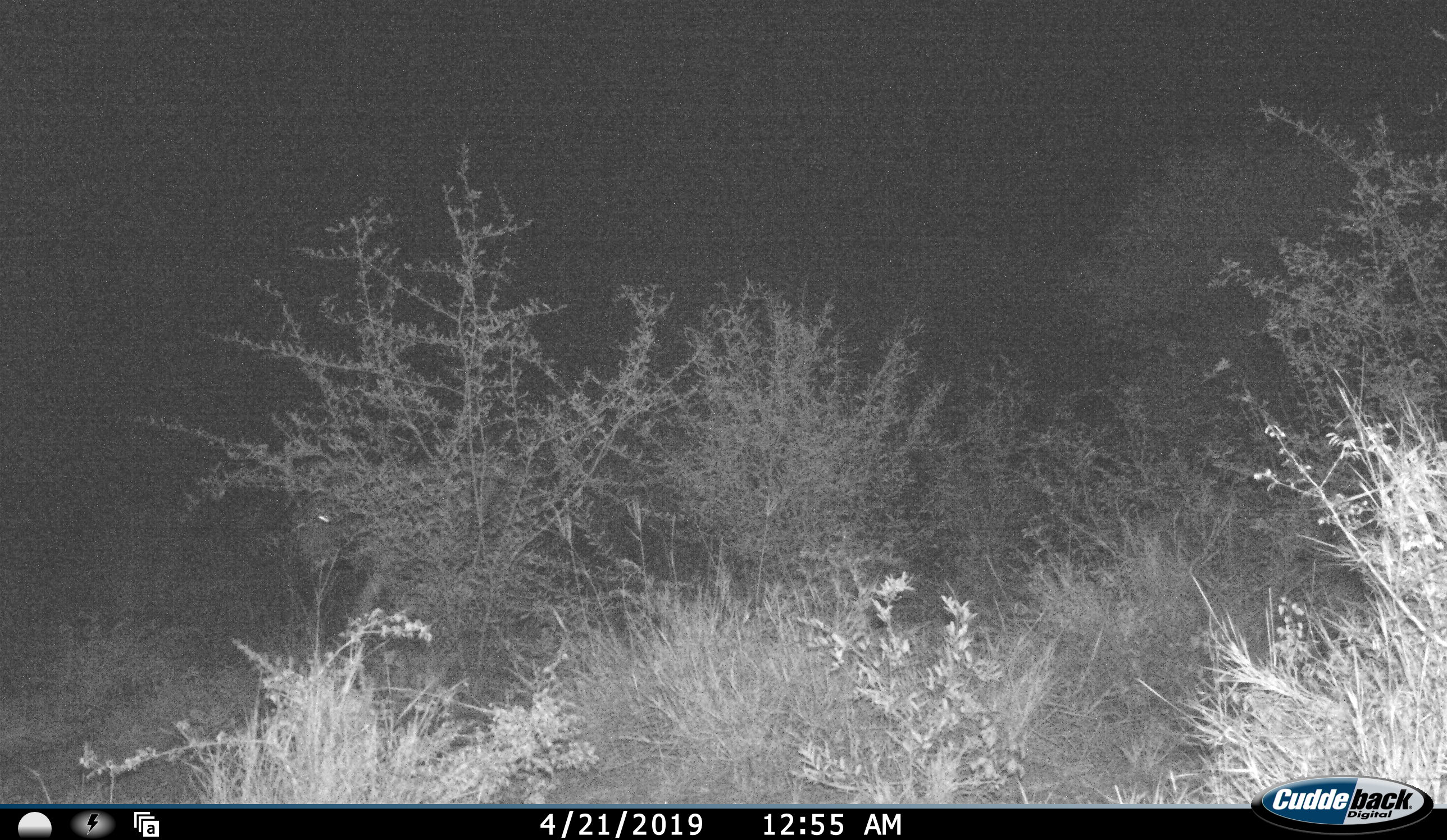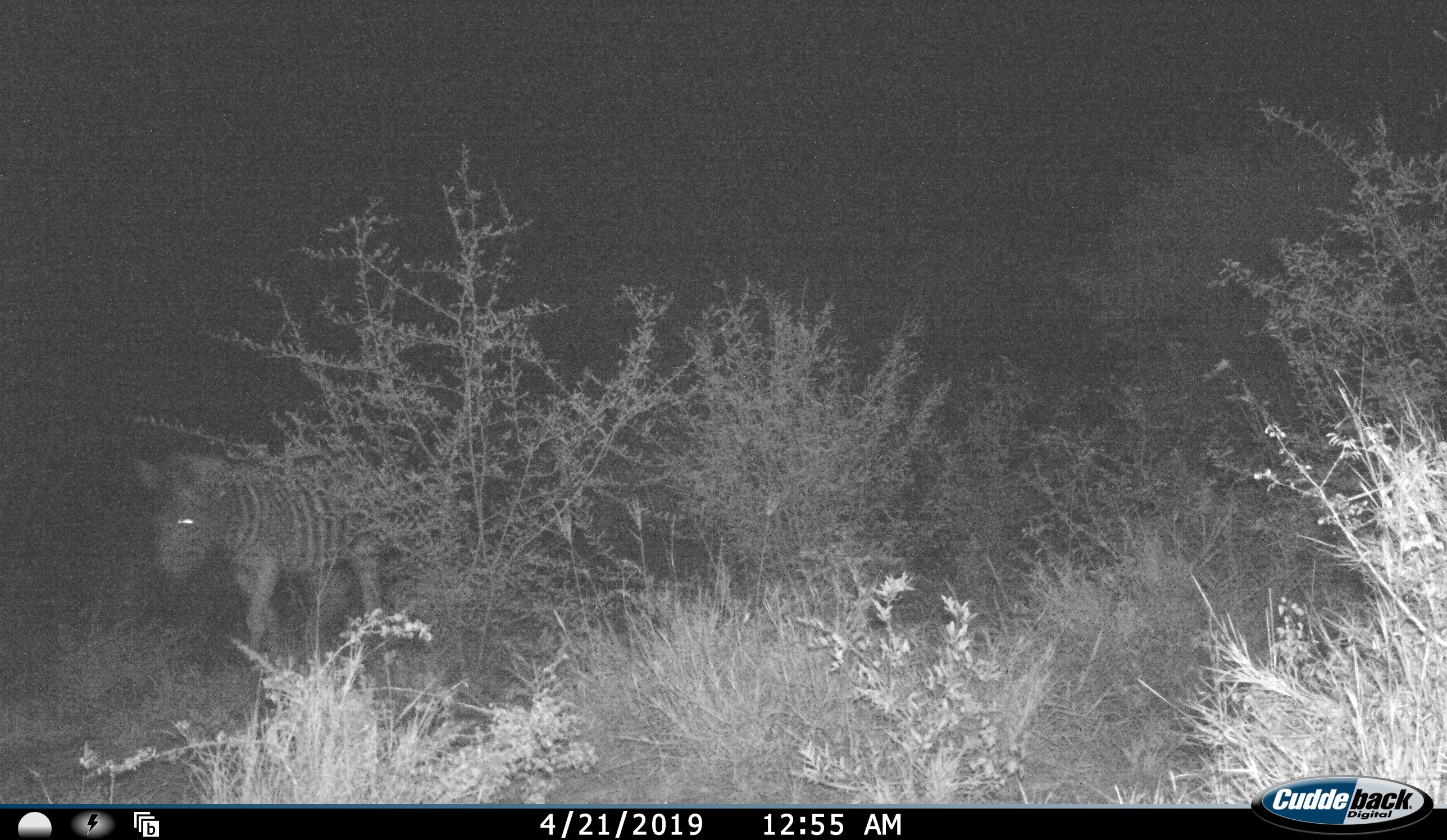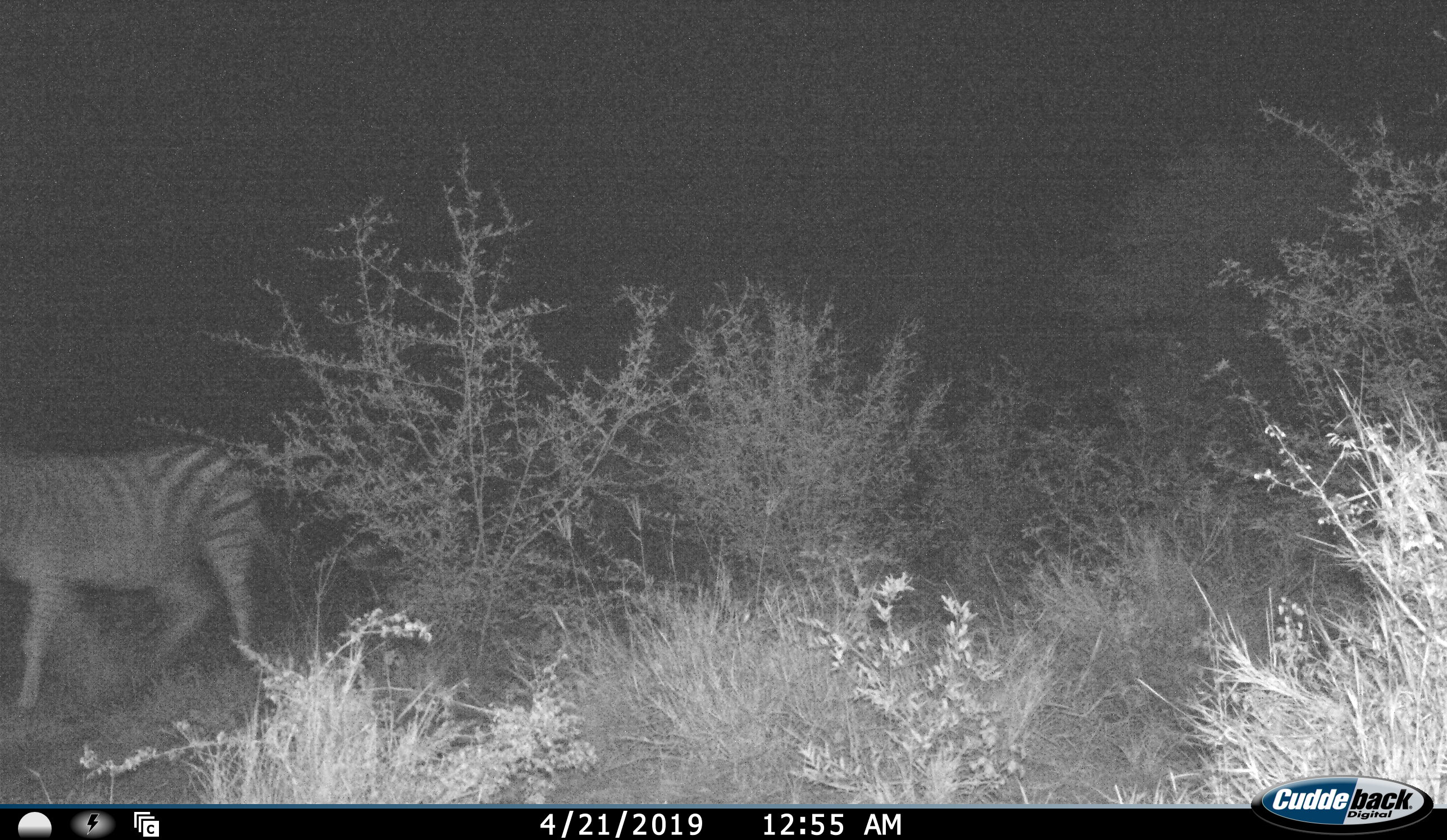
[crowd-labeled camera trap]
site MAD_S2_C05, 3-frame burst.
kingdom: Animalia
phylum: Chordata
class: Mammalia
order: Perissodactyla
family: Equidae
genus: Equus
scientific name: Equus quagga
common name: plains zebra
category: zebraplains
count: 1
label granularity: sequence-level